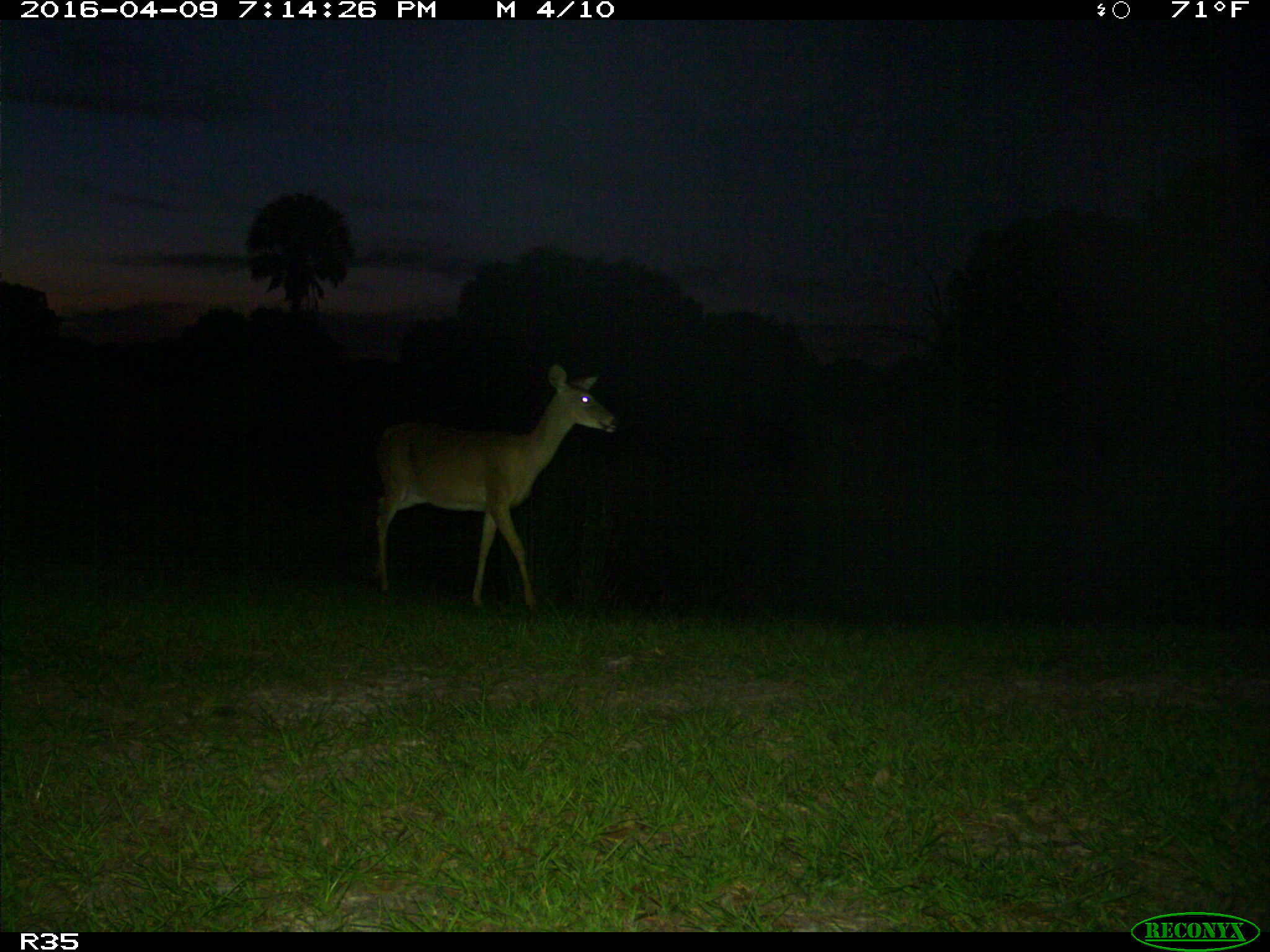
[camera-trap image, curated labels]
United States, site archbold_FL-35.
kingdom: Animalia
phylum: Chordata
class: Mammalia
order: Artiodactyla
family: Cervidae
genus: Odocoileus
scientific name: Odocoileus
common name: deer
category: unidentified deer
Unidentified deer (deer) (Odocoileus).